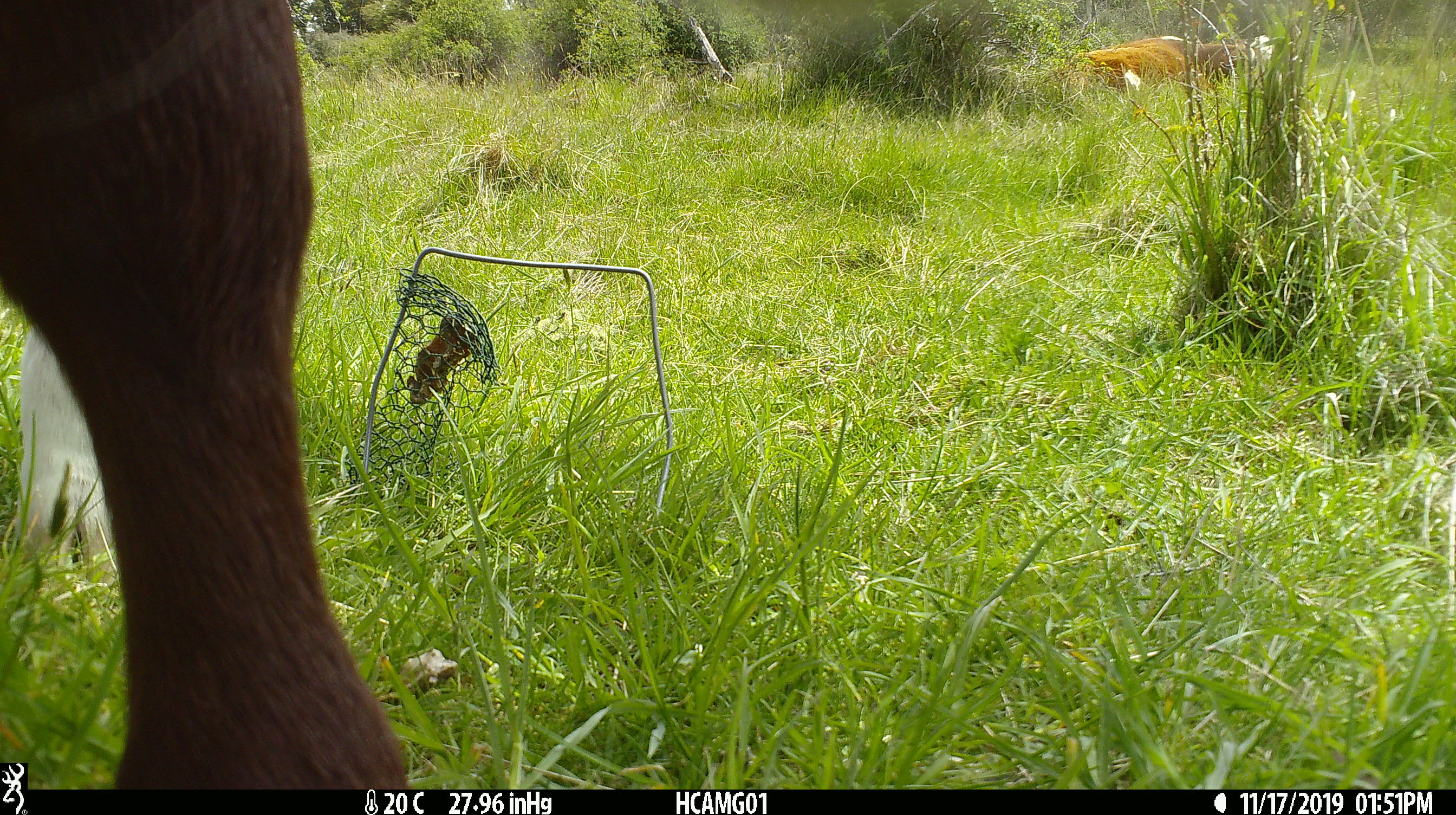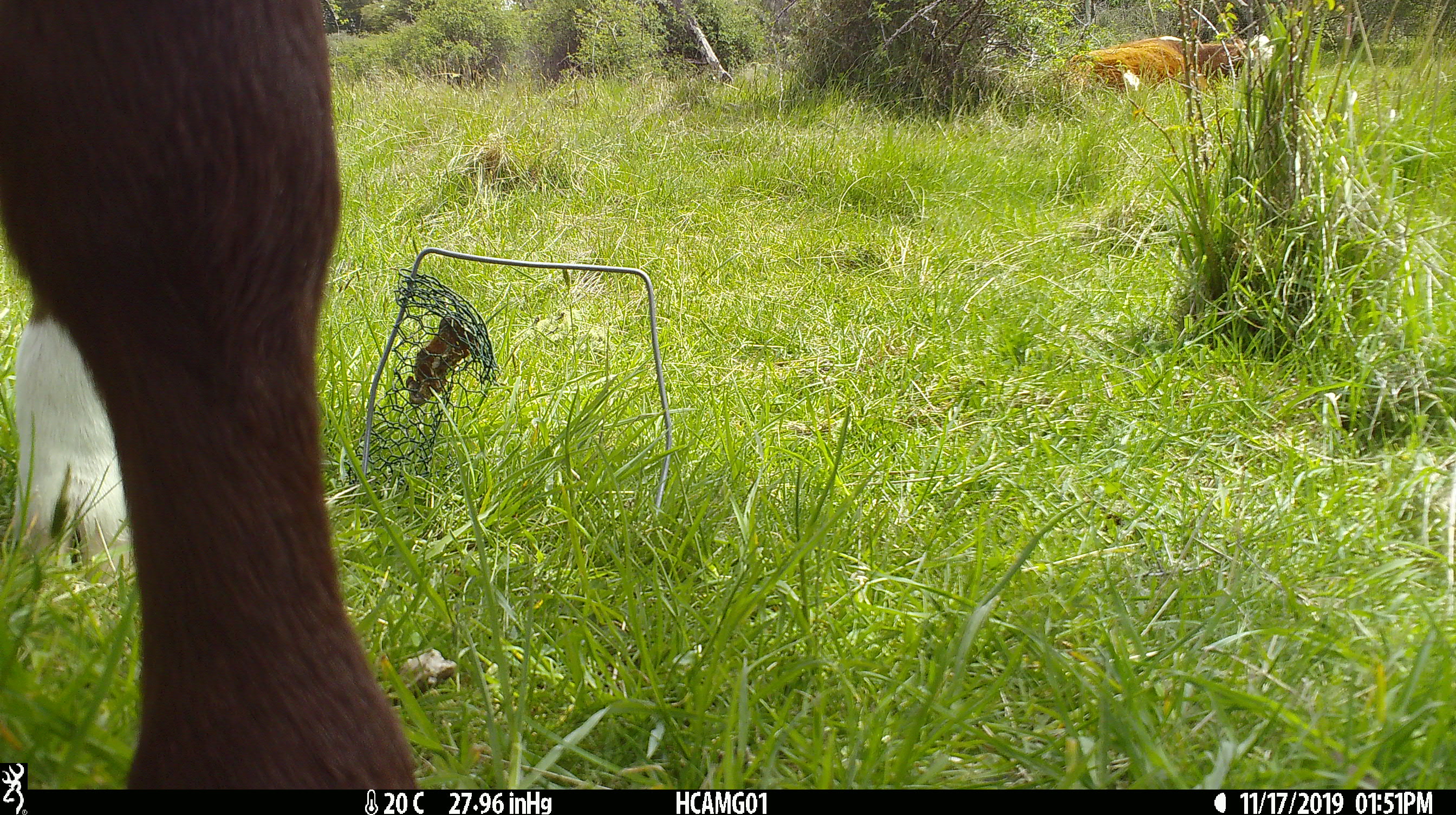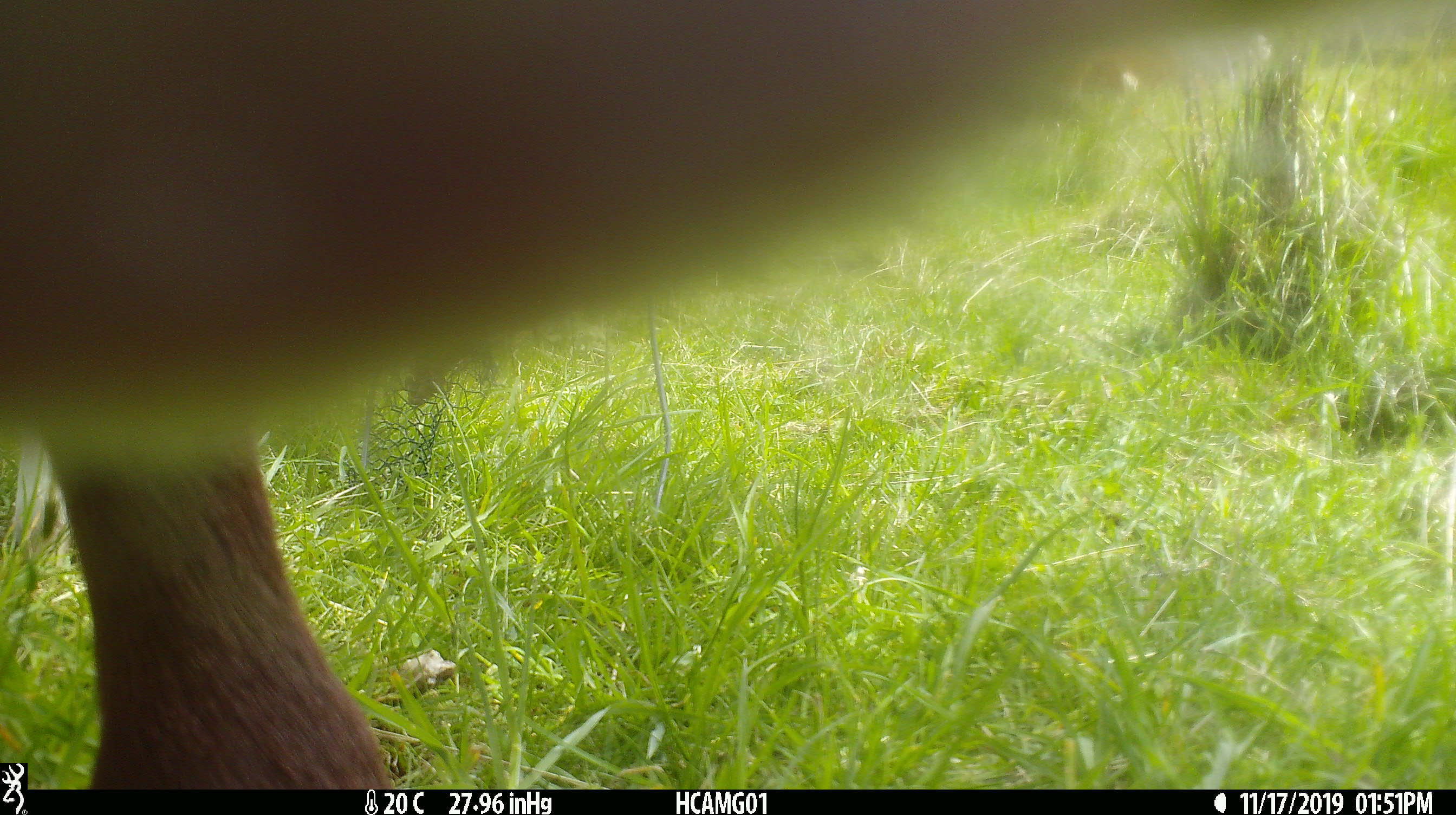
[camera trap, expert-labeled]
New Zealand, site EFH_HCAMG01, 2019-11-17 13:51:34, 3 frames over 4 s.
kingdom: Animalia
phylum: Chordata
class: Mammalia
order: Artiodactyla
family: Bovidae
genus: Bos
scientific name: Bos taurus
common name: domestic cow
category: cow